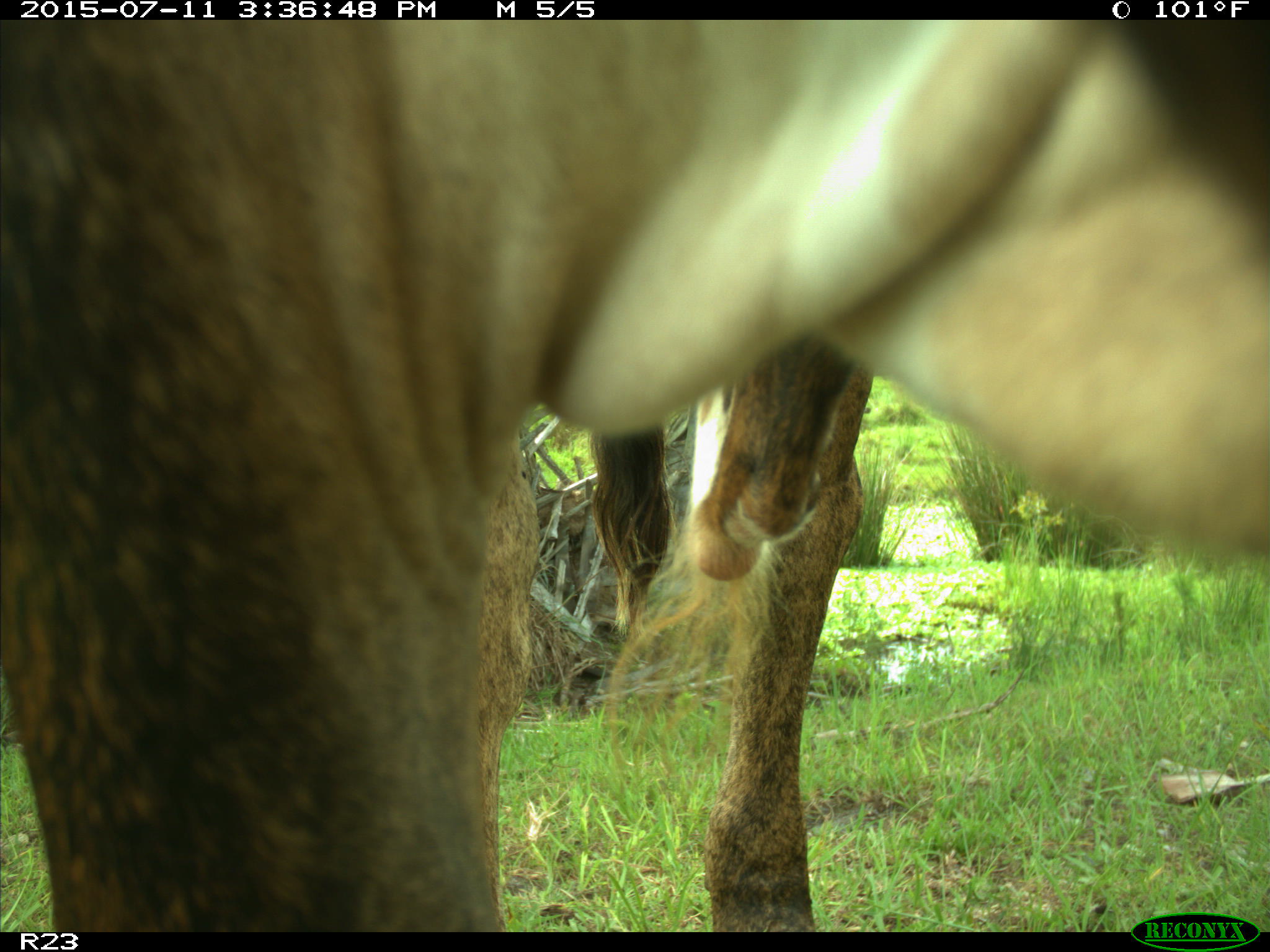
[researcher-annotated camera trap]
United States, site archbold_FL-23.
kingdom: Animalia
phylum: Chordata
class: Mammalia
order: Artiodactyla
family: Bovidae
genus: Bos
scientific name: Bos taurus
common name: domestic cow